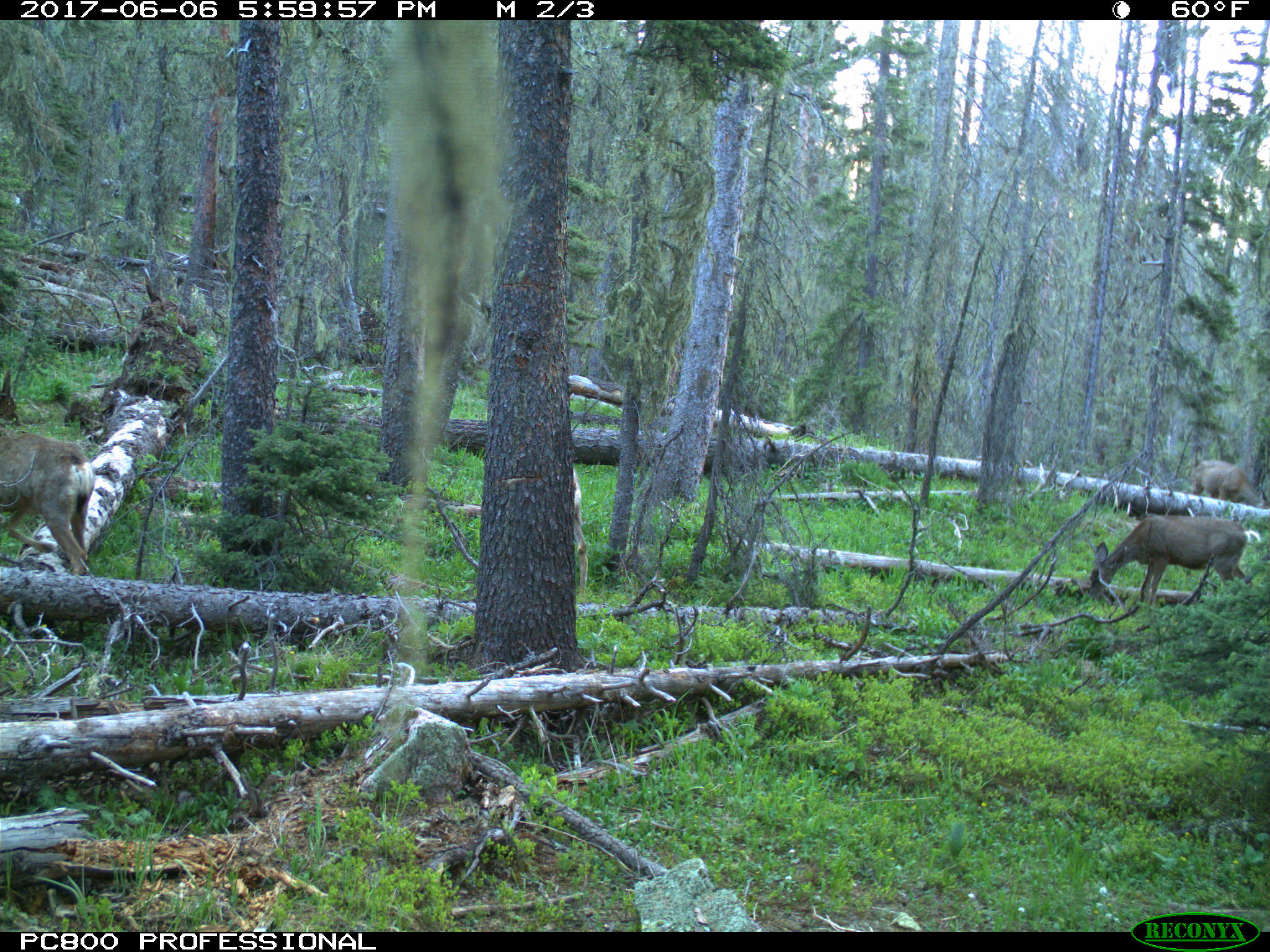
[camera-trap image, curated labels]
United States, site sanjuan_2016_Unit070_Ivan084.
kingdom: Animalia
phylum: Chordata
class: Mammalia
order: Artiodactyla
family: Cervidae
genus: Odocoileus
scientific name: Odocoileus hemionus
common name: mule deer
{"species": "Odocoileus hemionus (mule deer)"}